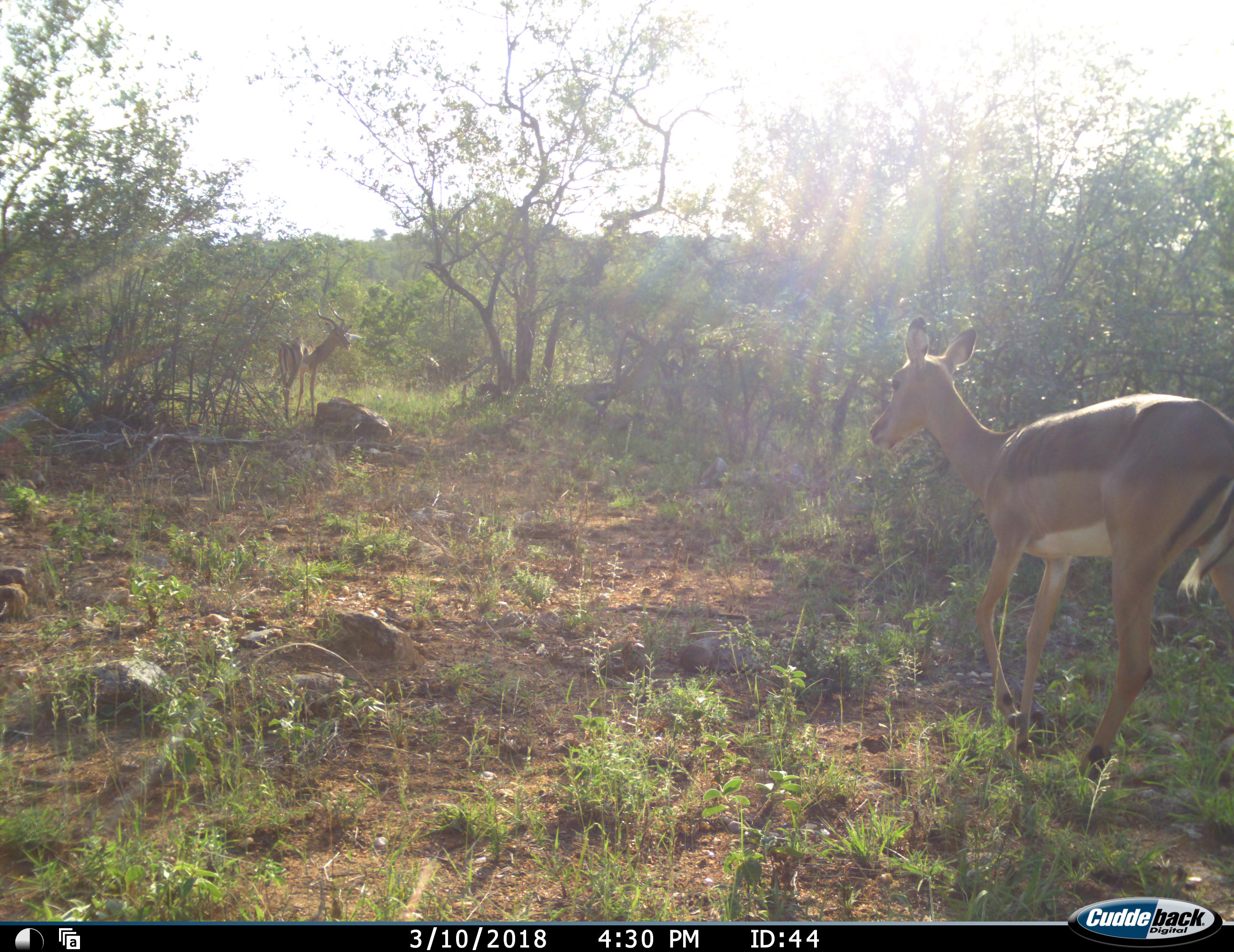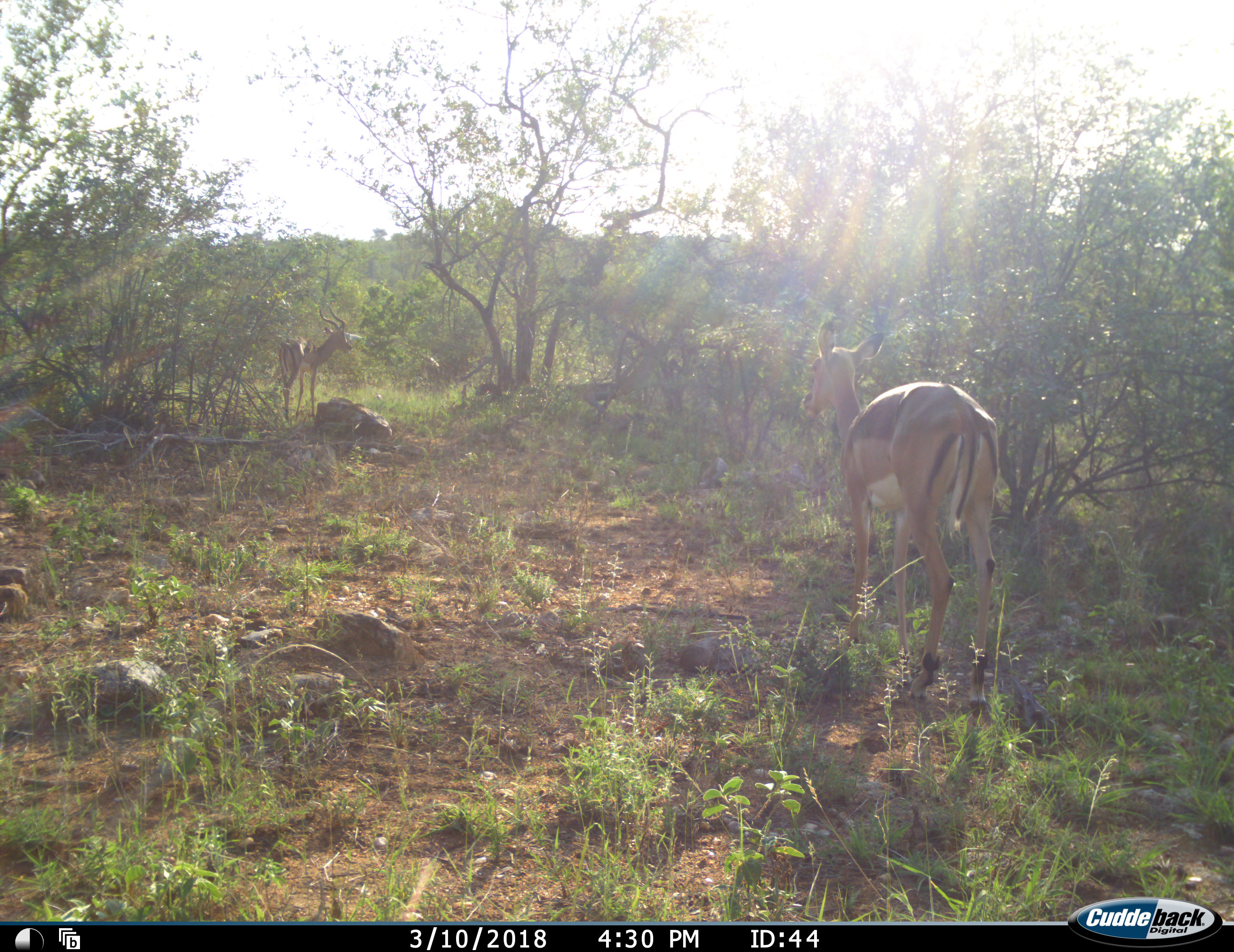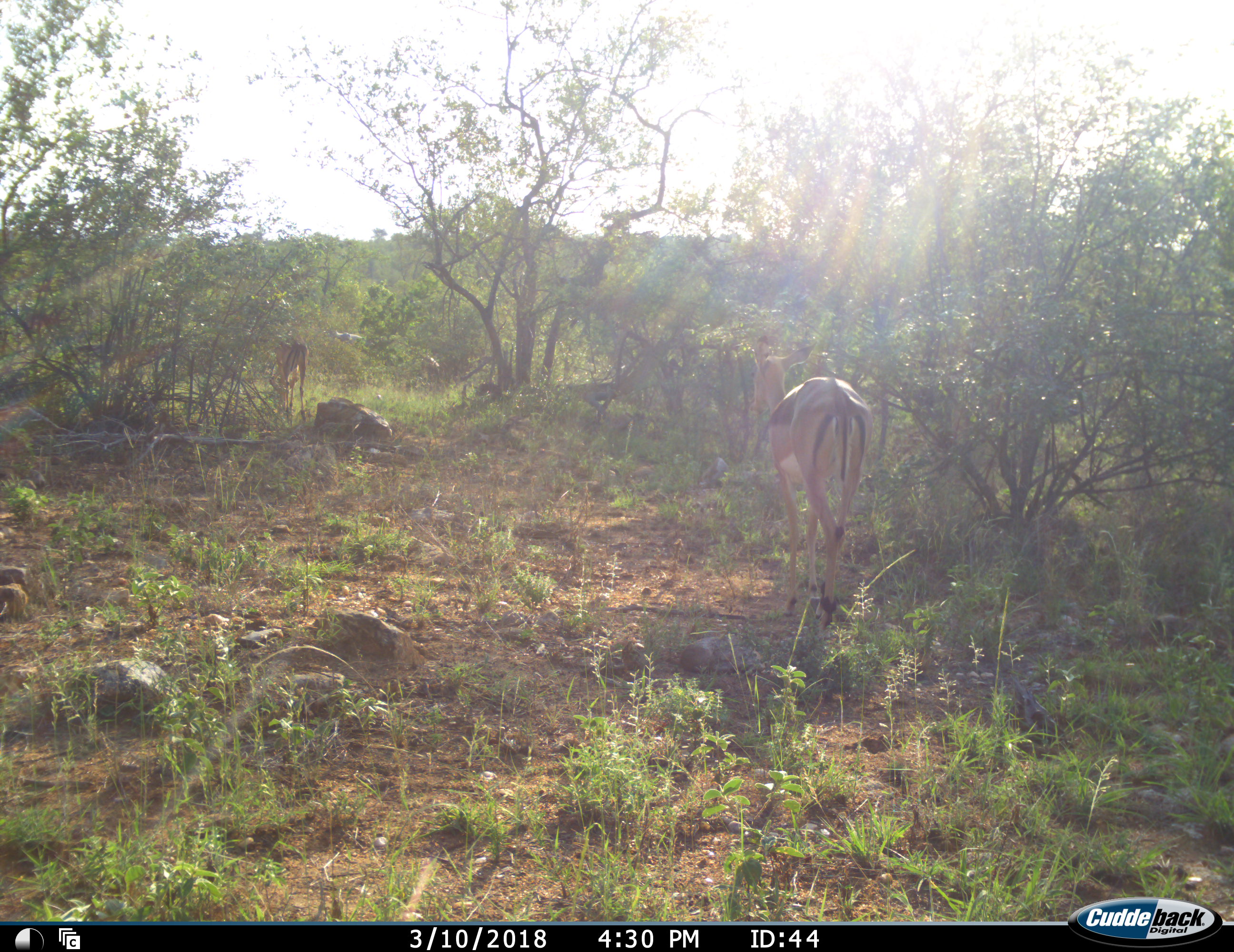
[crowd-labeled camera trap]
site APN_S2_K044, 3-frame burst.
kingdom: Animalia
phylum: Chordata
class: Mammalia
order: Artiodactyla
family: Bovidae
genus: Aepyceros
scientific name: Aepyceros melampus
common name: impala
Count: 2.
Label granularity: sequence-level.